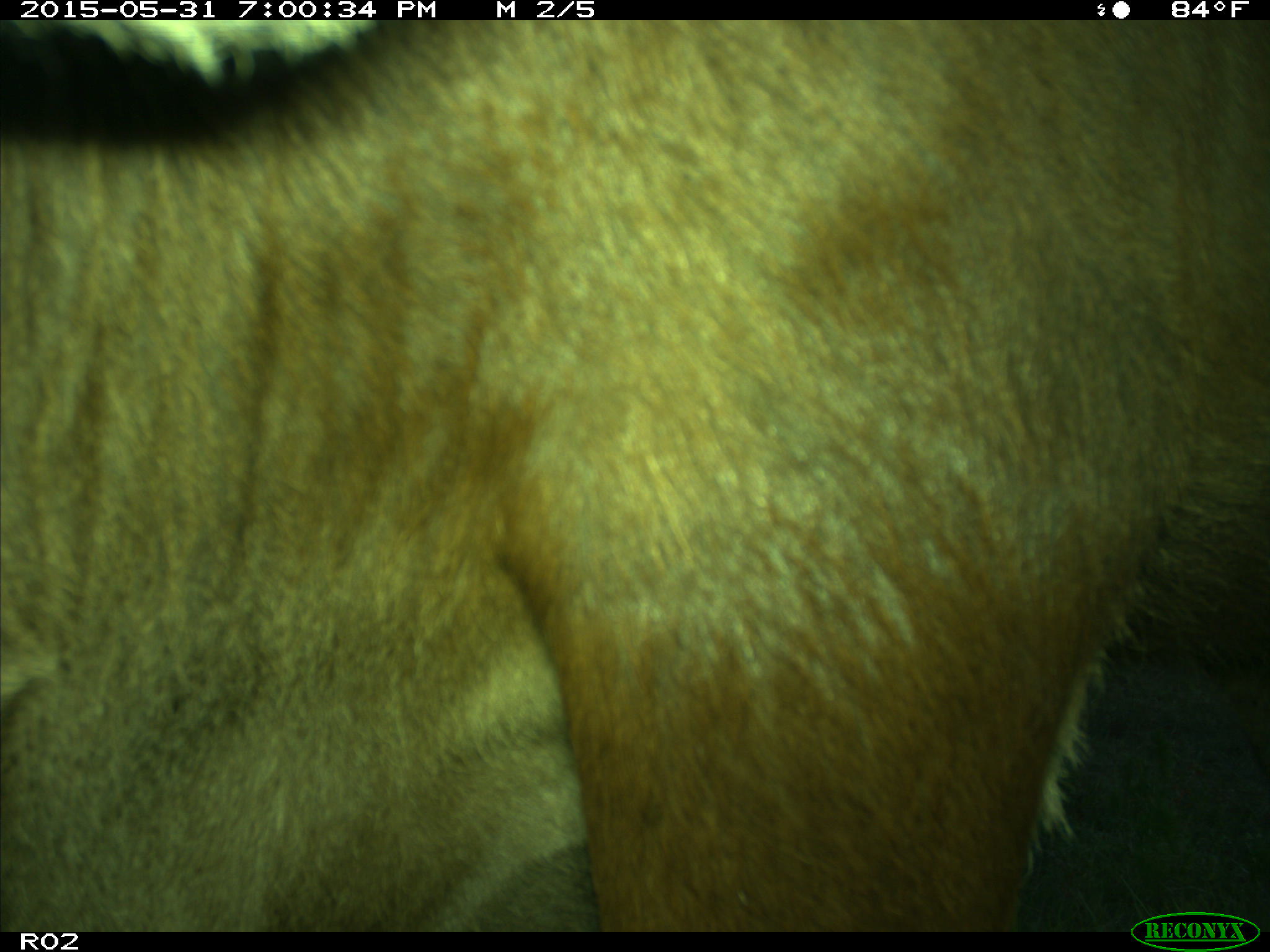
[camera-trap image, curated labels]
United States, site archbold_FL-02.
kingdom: Animalia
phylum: Chordata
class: Mammalia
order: Artiodactyla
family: Bovidae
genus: Bos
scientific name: Bos taurus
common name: domestic cow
Bos taurus (domestic cow).